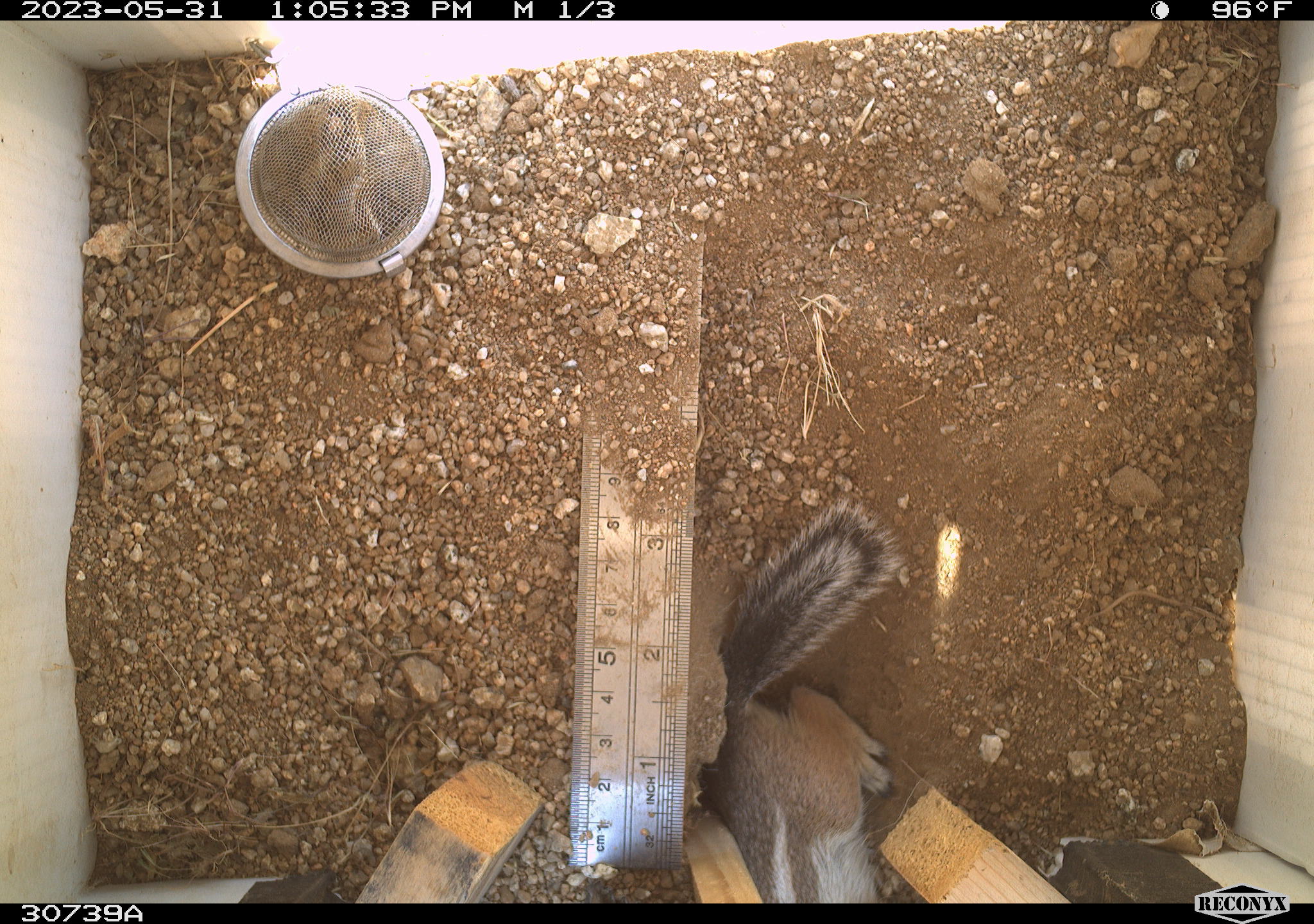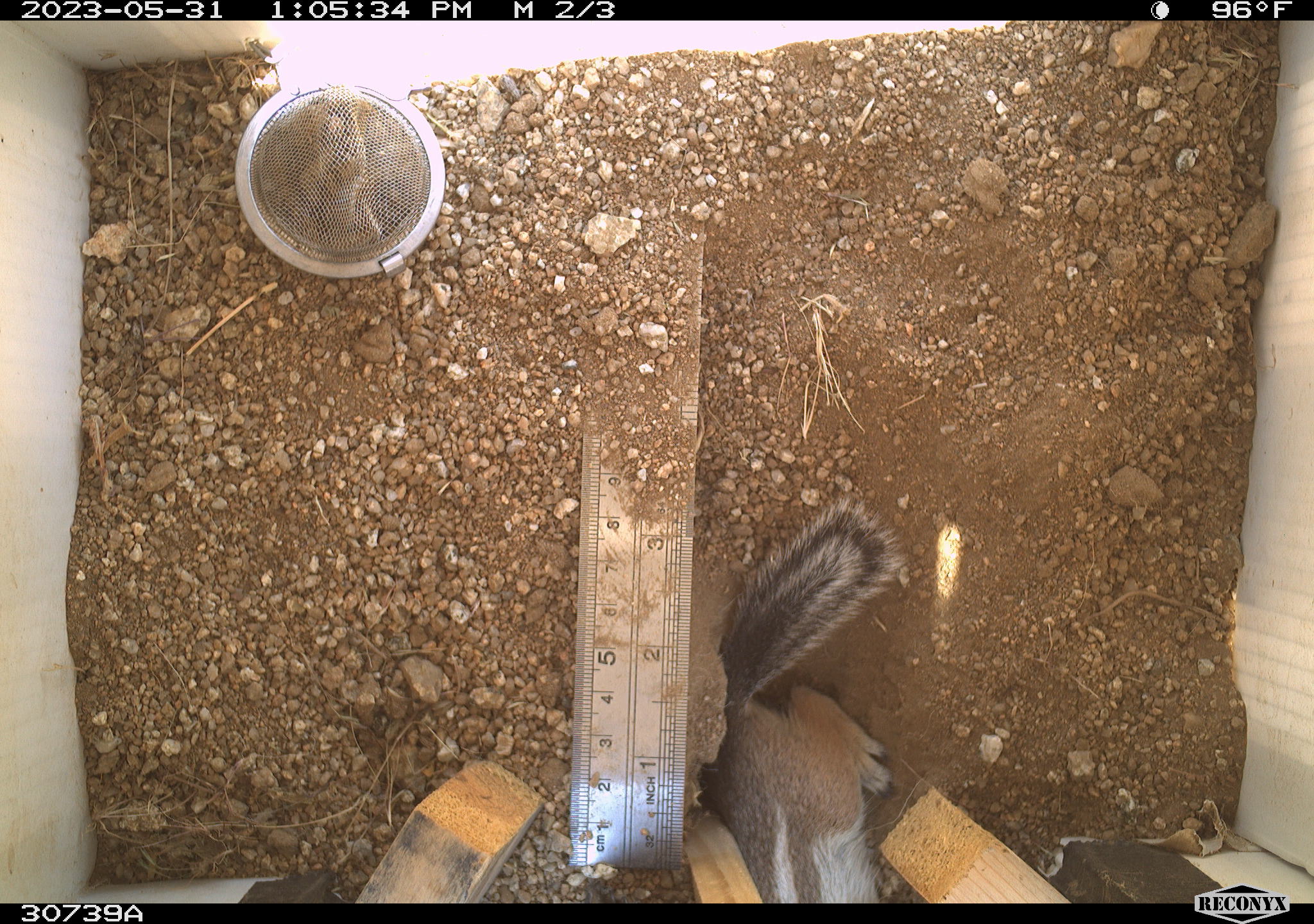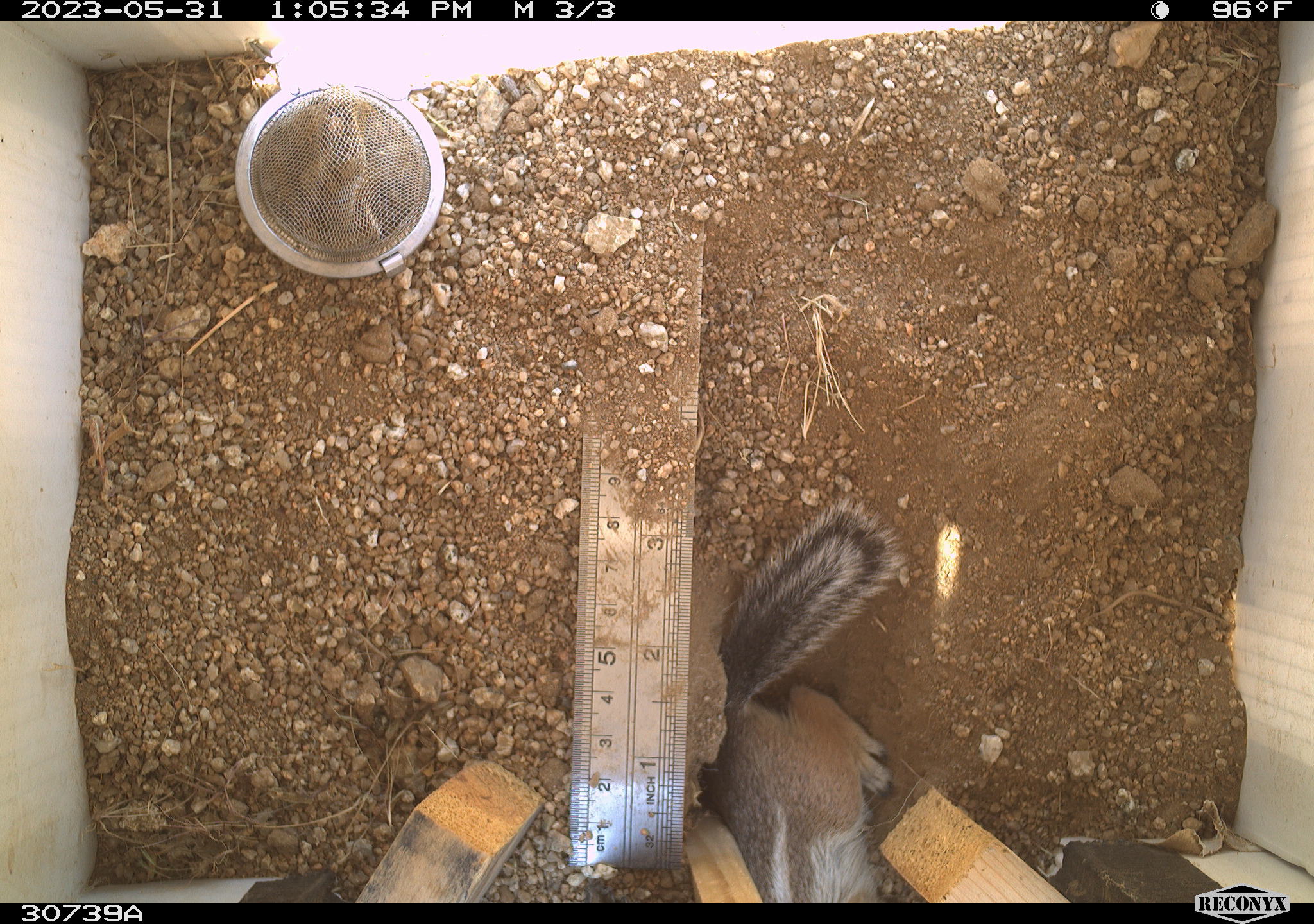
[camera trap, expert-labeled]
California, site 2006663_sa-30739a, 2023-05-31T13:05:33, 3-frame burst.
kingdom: Animalia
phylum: Chordata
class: Mammalia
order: Rodentia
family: Sciuridae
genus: Ammospermophilus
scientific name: Ammospermophilus leucurus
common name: white-tailed antelope squirrel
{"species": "white-tailed antelope squirrel (Ammospermophilus leucurus)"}